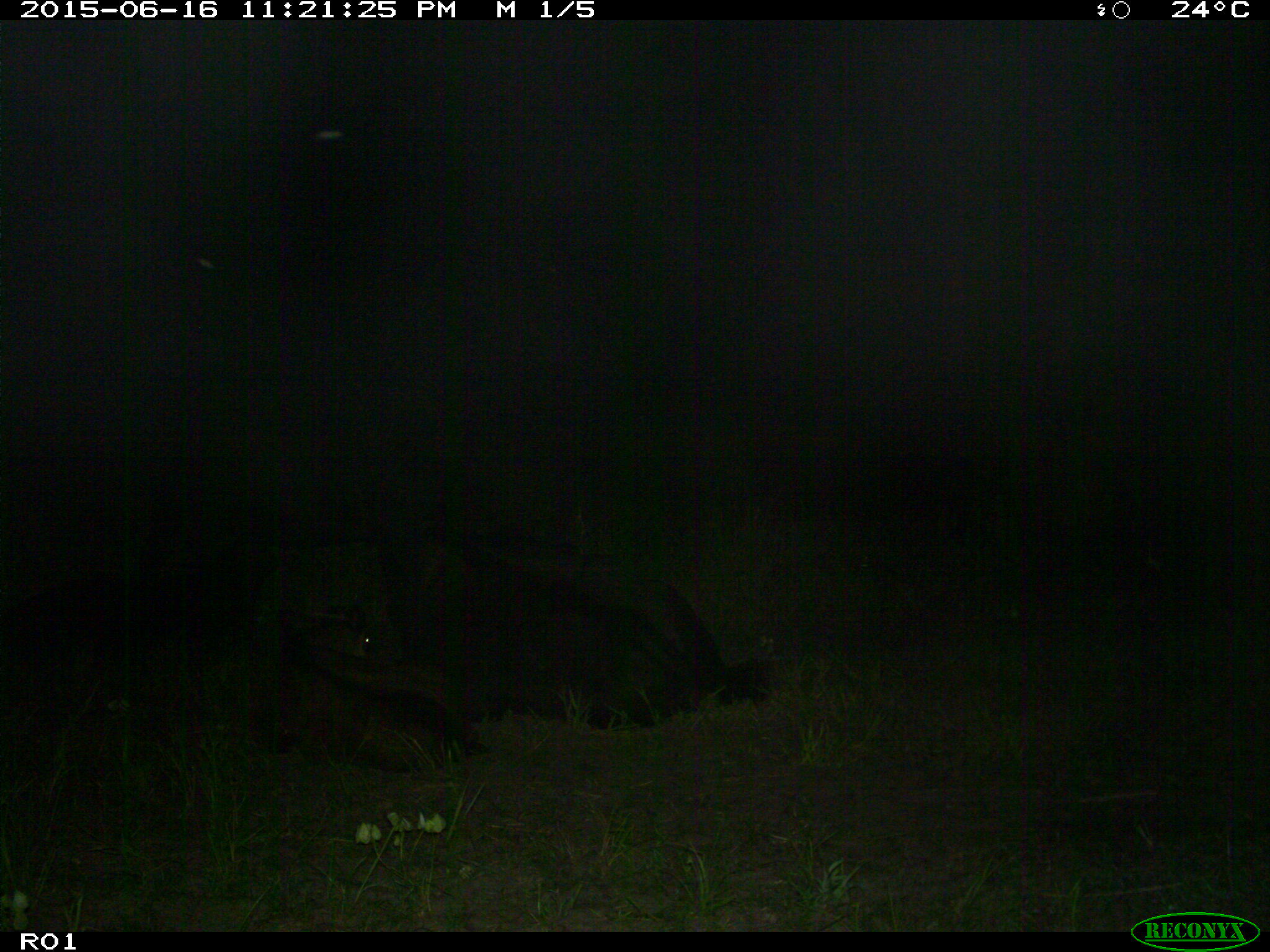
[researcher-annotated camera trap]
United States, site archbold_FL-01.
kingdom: Animalia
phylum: Chordata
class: Mammalia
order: Artiodactyla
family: Bovidae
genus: Bos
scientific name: Bos taurus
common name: domestic cow